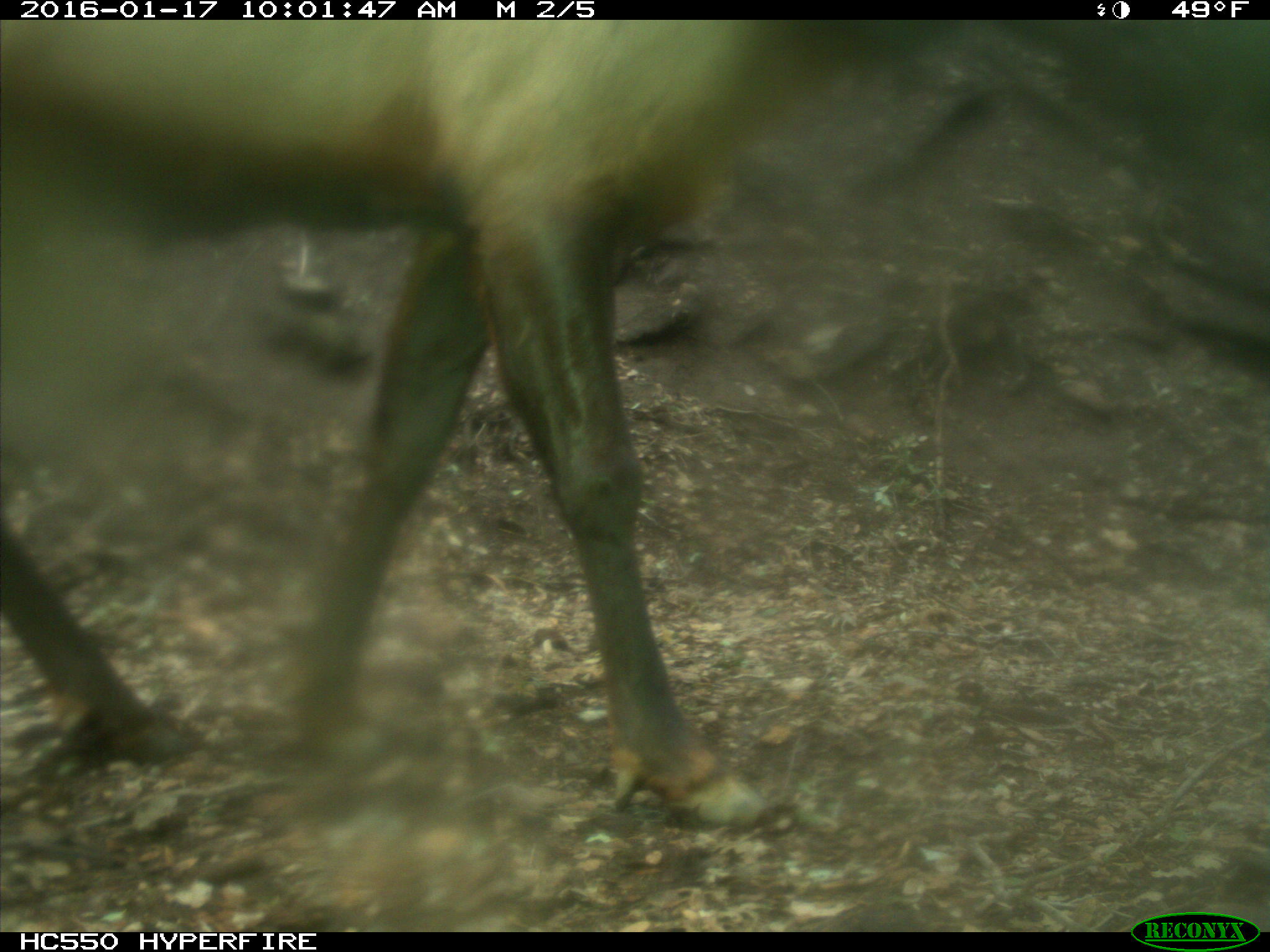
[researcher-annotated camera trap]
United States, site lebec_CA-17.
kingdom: Animalia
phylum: Chordata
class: Mammalia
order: Artiodactyla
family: Cervidae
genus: Cervus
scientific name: Cervus canadensis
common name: elk